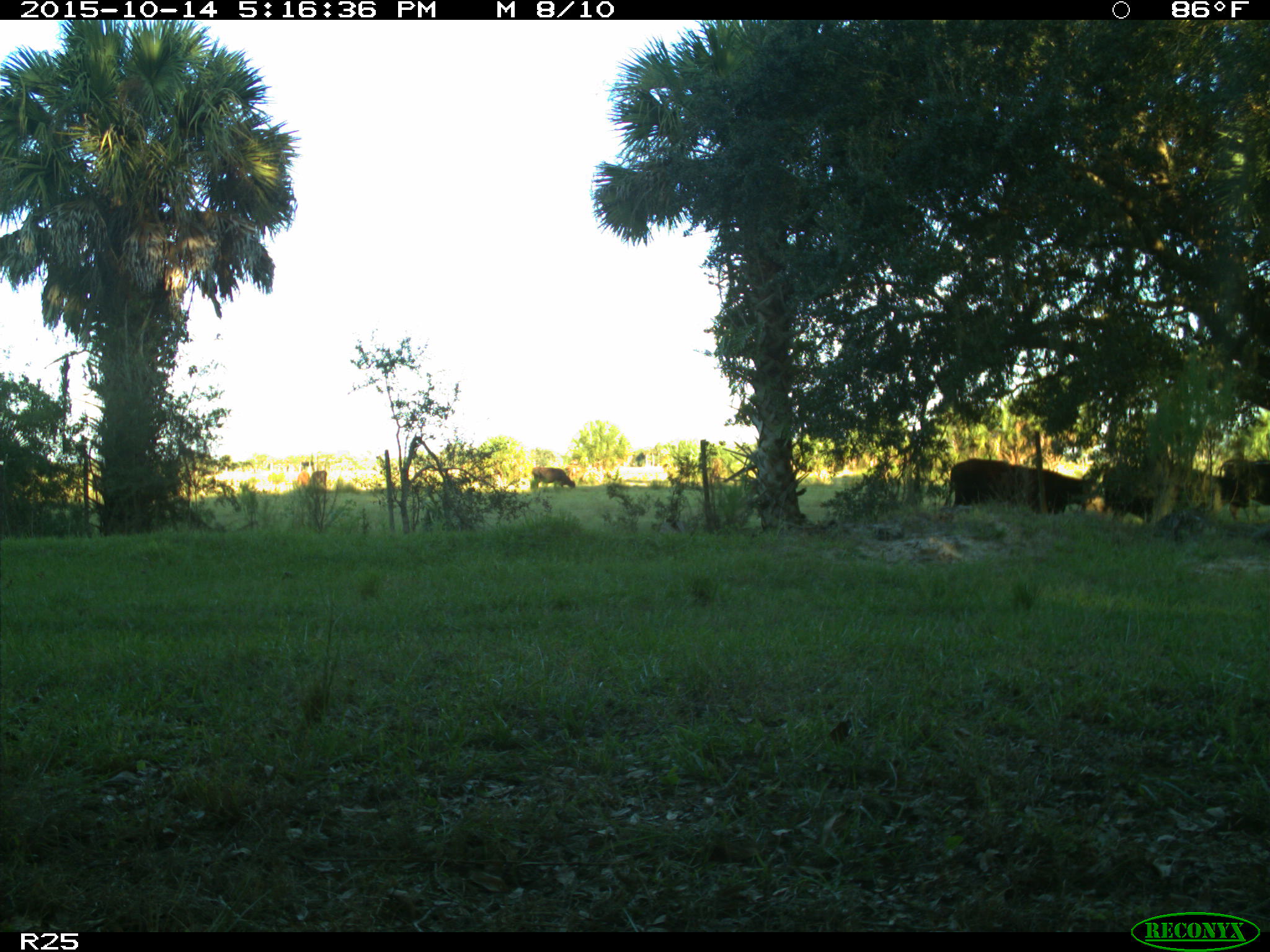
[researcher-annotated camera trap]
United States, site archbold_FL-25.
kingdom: Animalia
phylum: Chordata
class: Mammalia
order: Artiodactyla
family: Bovidae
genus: Bos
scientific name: Bos taurus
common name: domestic cow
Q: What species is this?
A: Bos taurus (domestic cow).